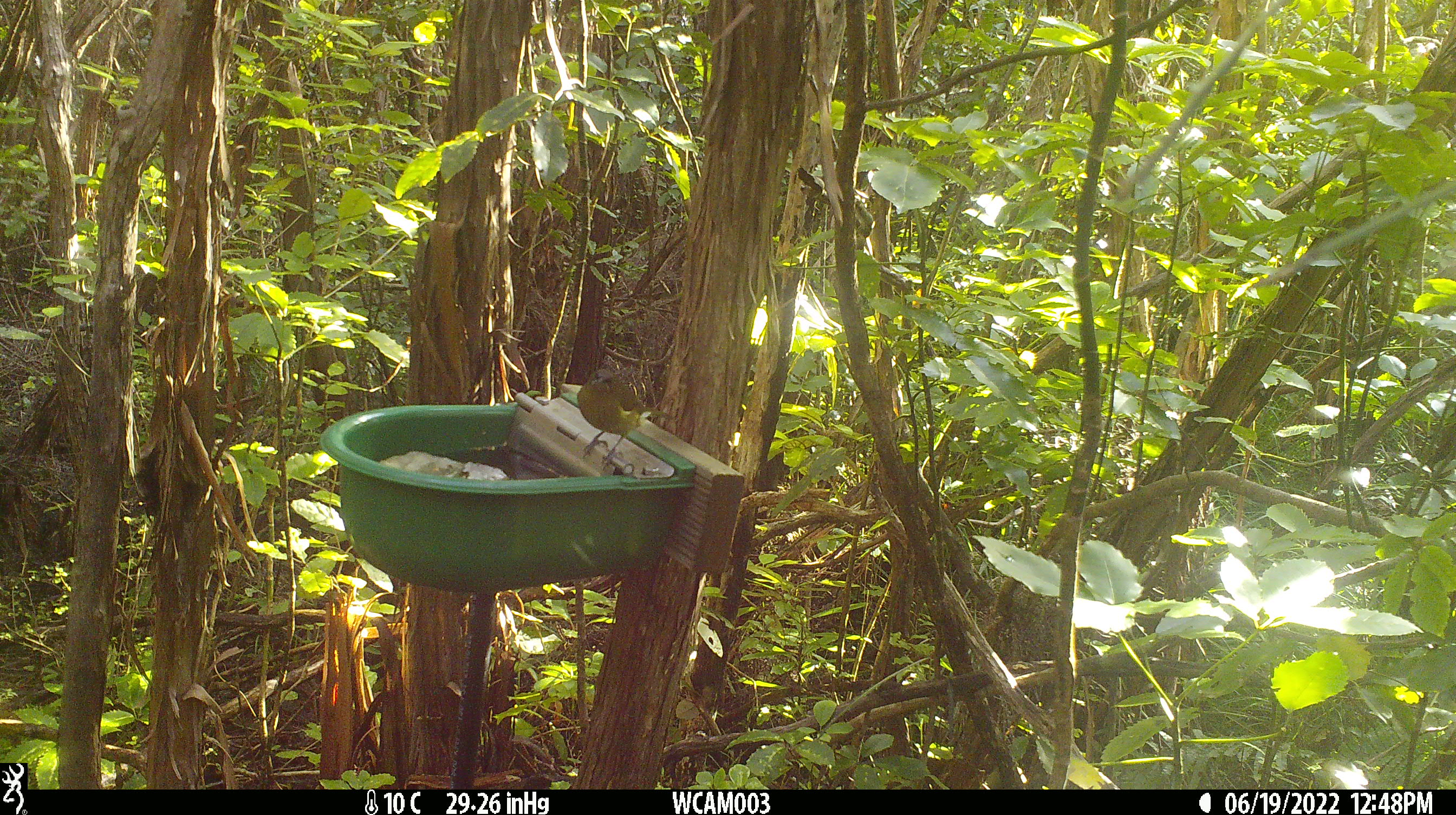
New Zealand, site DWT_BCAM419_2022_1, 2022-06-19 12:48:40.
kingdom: Animalia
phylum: Chordata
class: Aves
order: Passeriformes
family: Meliphagidae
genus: Anthornis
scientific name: Anthornis melanura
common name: new zealand bellbird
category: bellbird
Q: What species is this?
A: Bellbird (new zealand bellbird) (Anthornis melanura).